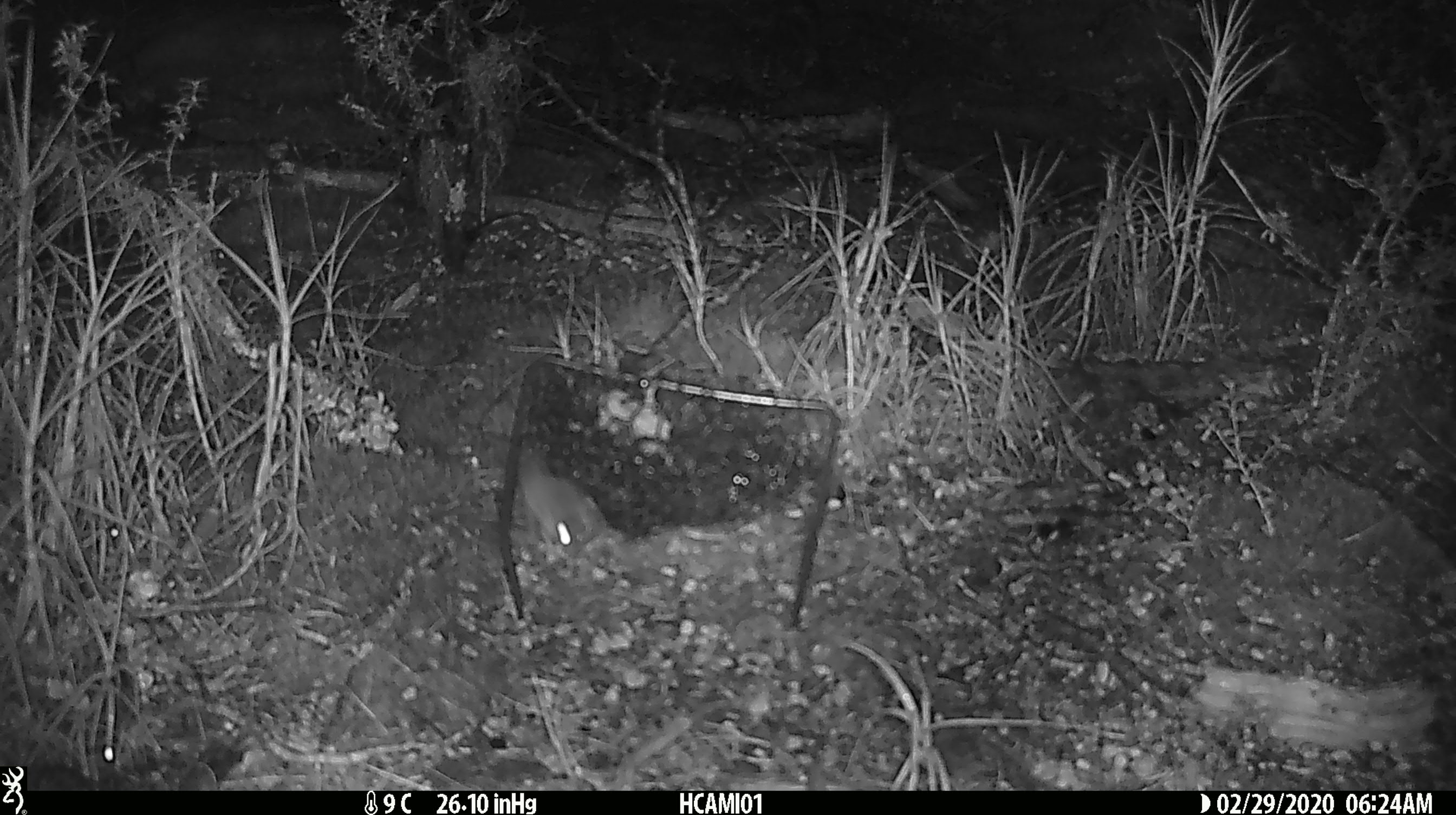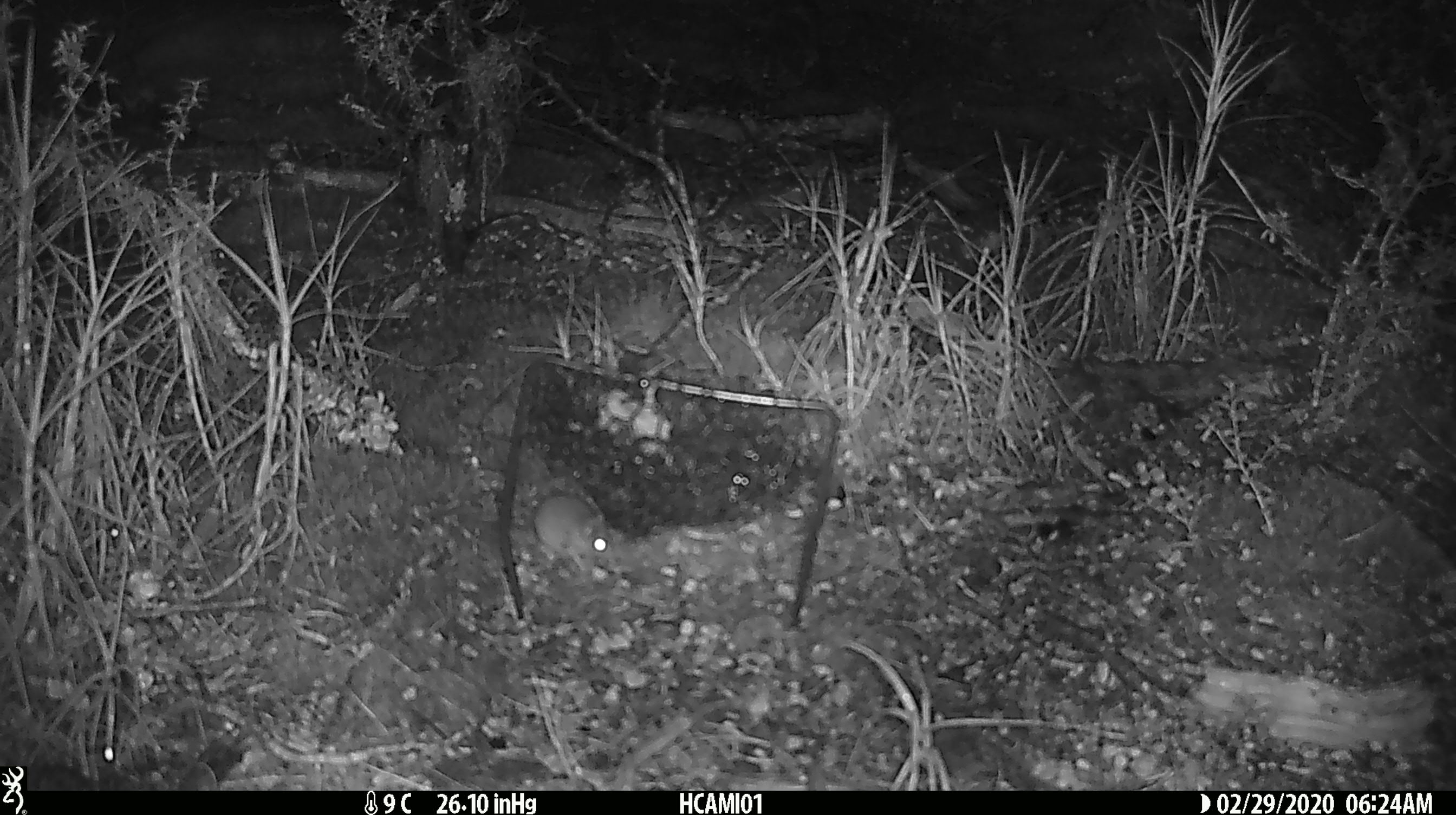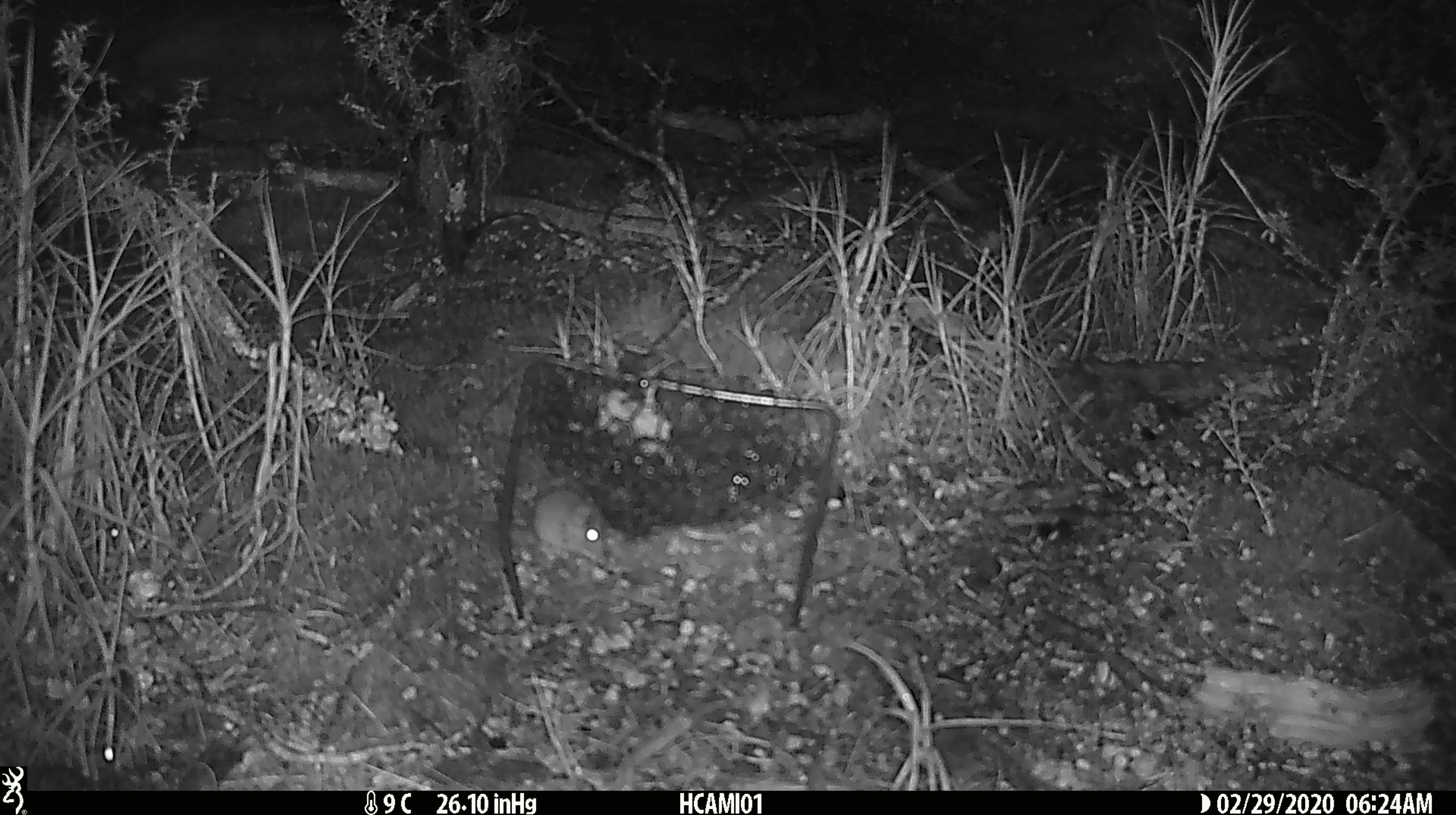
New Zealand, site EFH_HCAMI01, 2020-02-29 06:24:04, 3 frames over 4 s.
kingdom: Animalia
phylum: Chordata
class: Mammalia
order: Rodentia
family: Muridae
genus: Mus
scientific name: Mus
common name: mouse